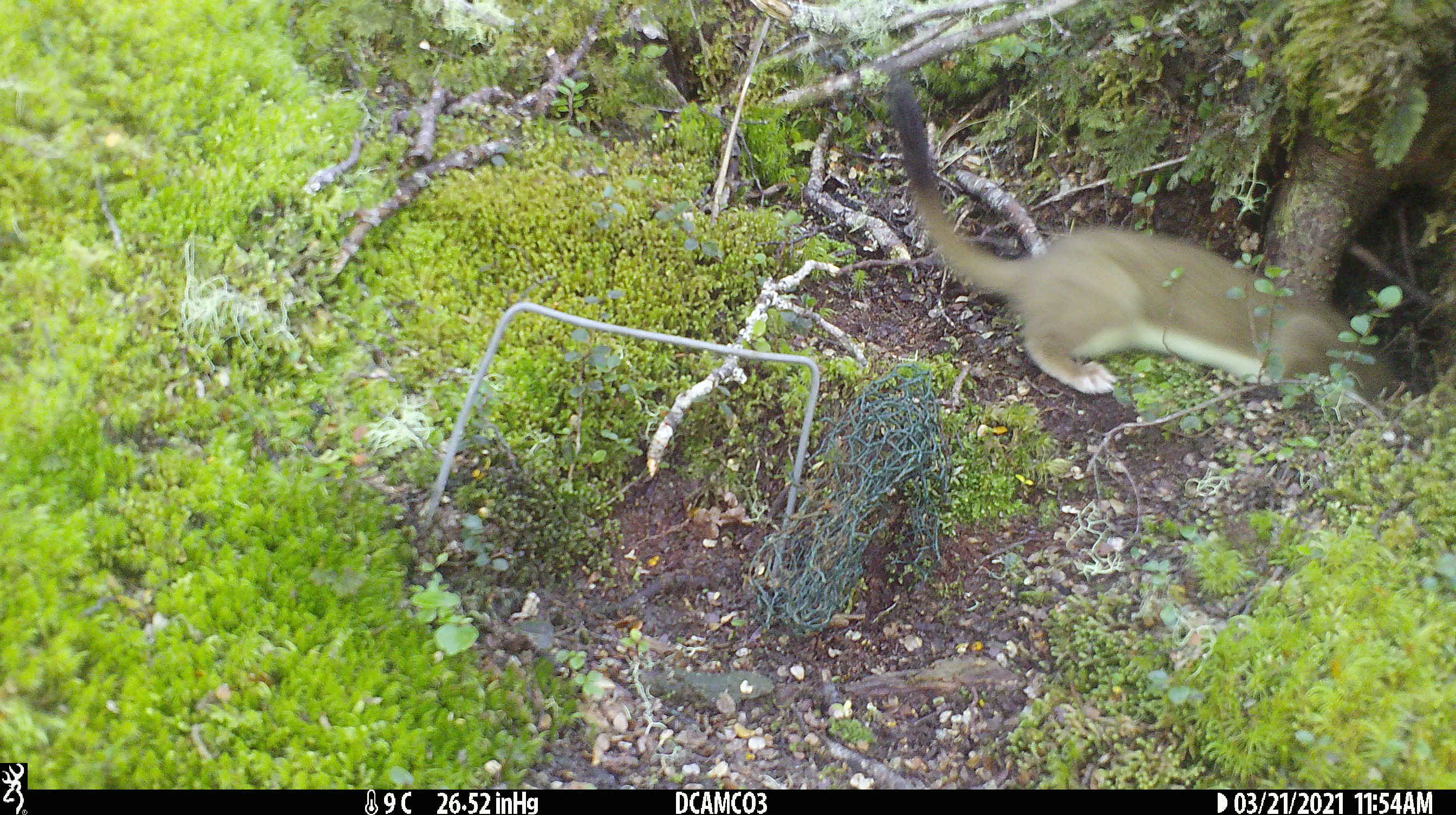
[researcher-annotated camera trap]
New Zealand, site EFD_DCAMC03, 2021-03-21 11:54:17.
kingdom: Animalia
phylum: Chordata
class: Mammalia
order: Carnivora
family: Mustelidae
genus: Mustela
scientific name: Mustela erminea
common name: stoat